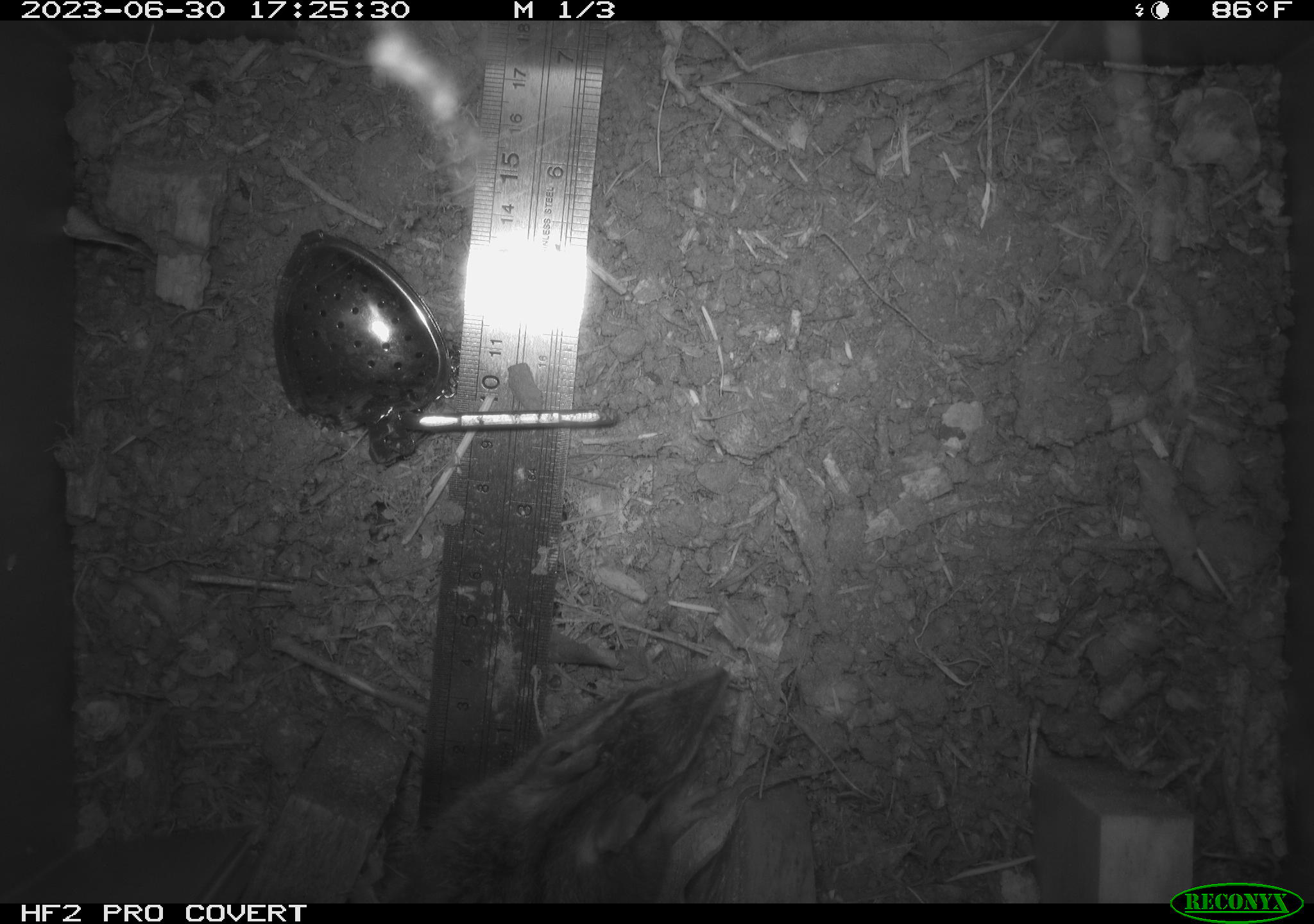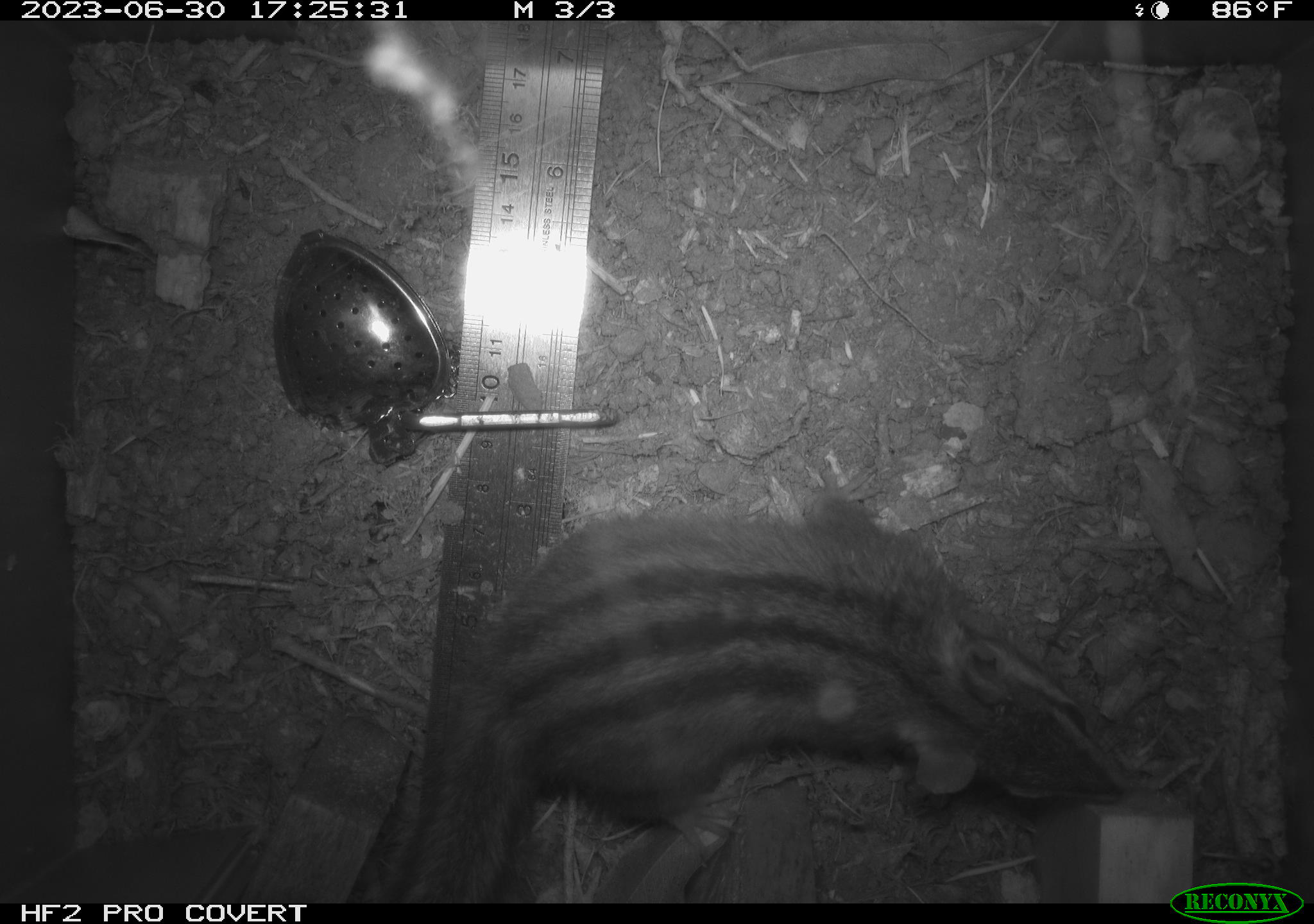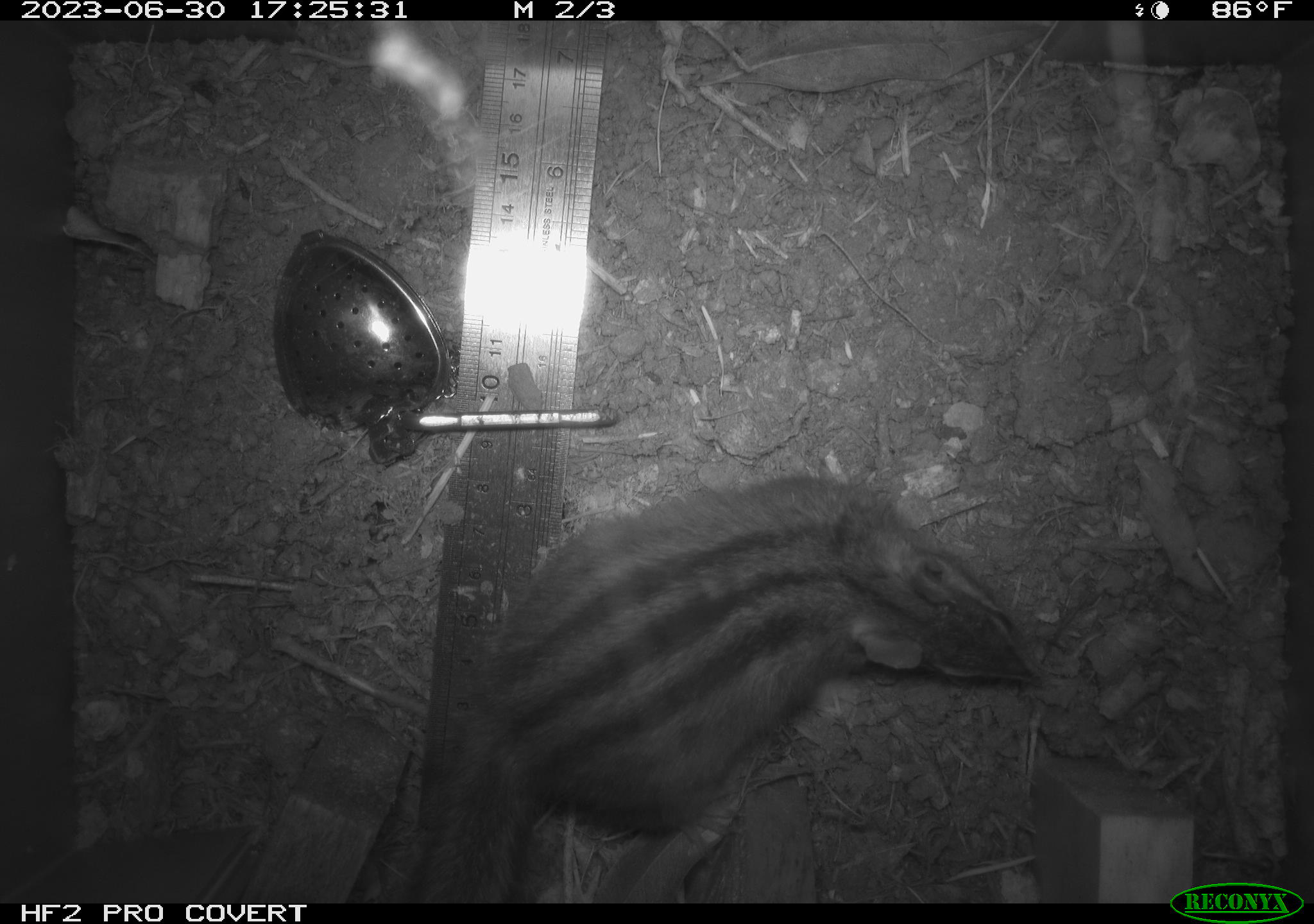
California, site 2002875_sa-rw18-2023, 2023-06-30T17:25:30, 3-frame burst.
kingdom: Animalia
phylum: Chordata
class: Mammalia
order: Rodentia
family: Sciuridae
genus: Neotamias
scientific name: Neotamias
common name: western chipmunks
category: neotamias species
Neotamias species (western chipmunks) (Neotamias).